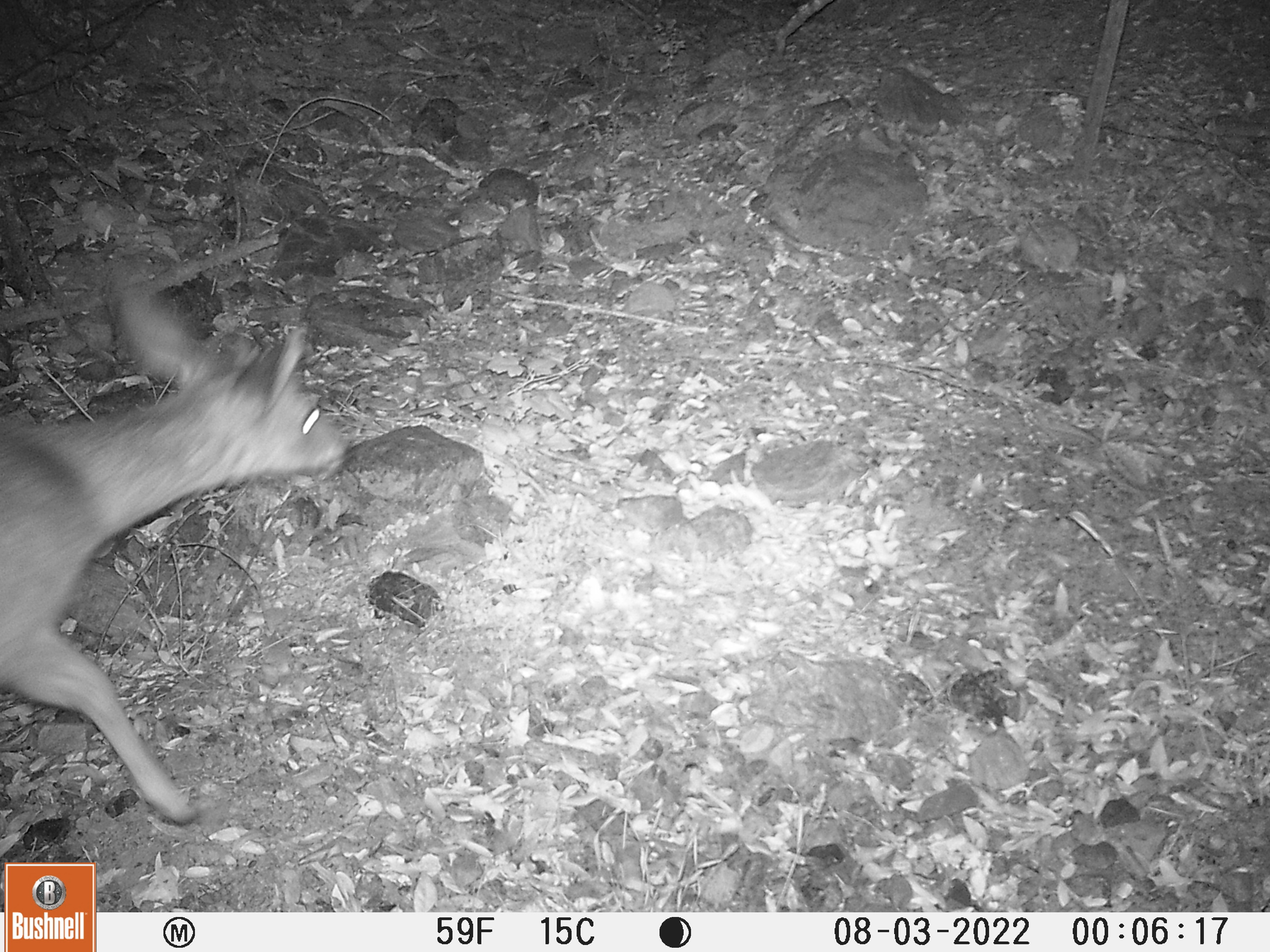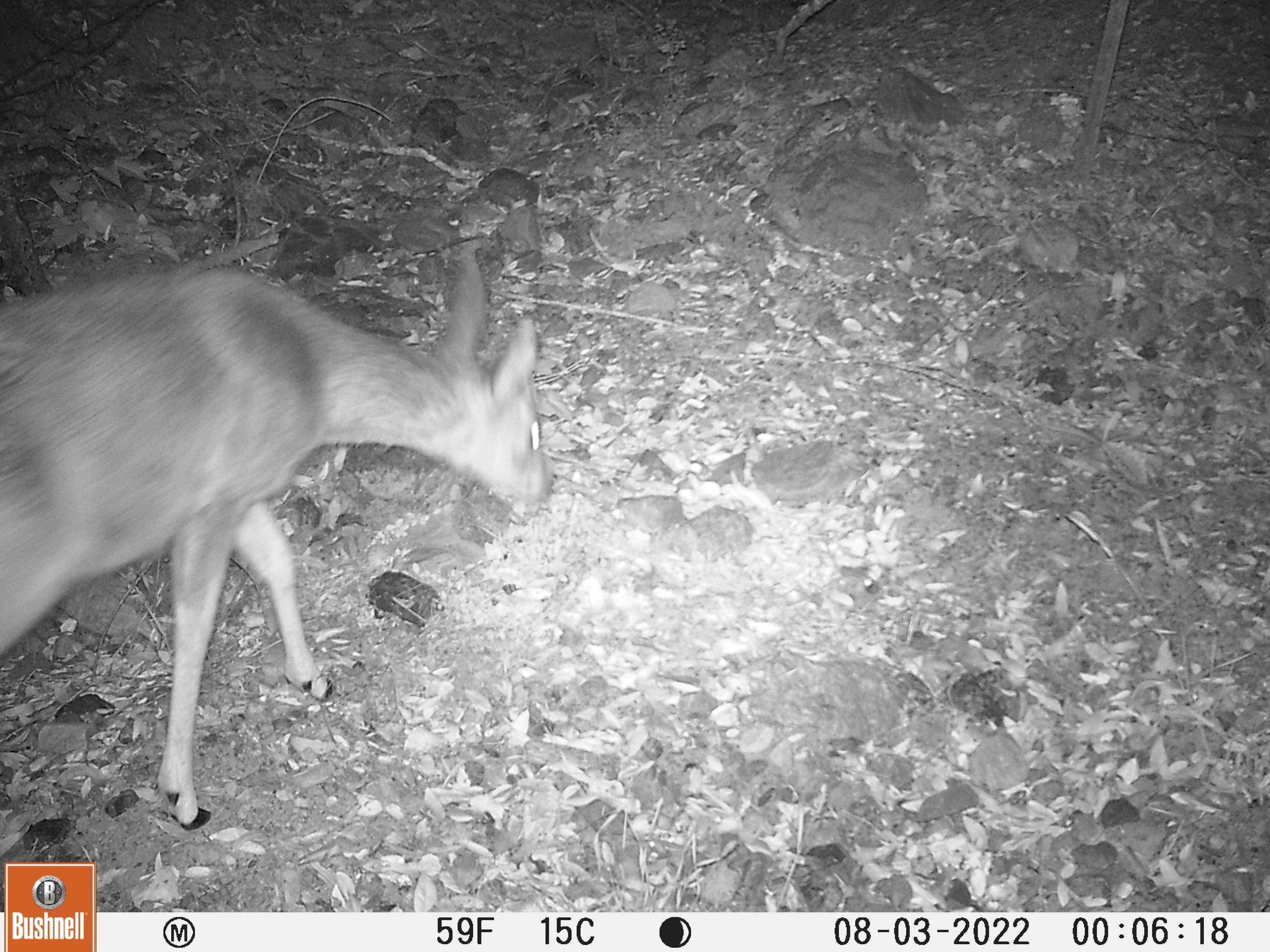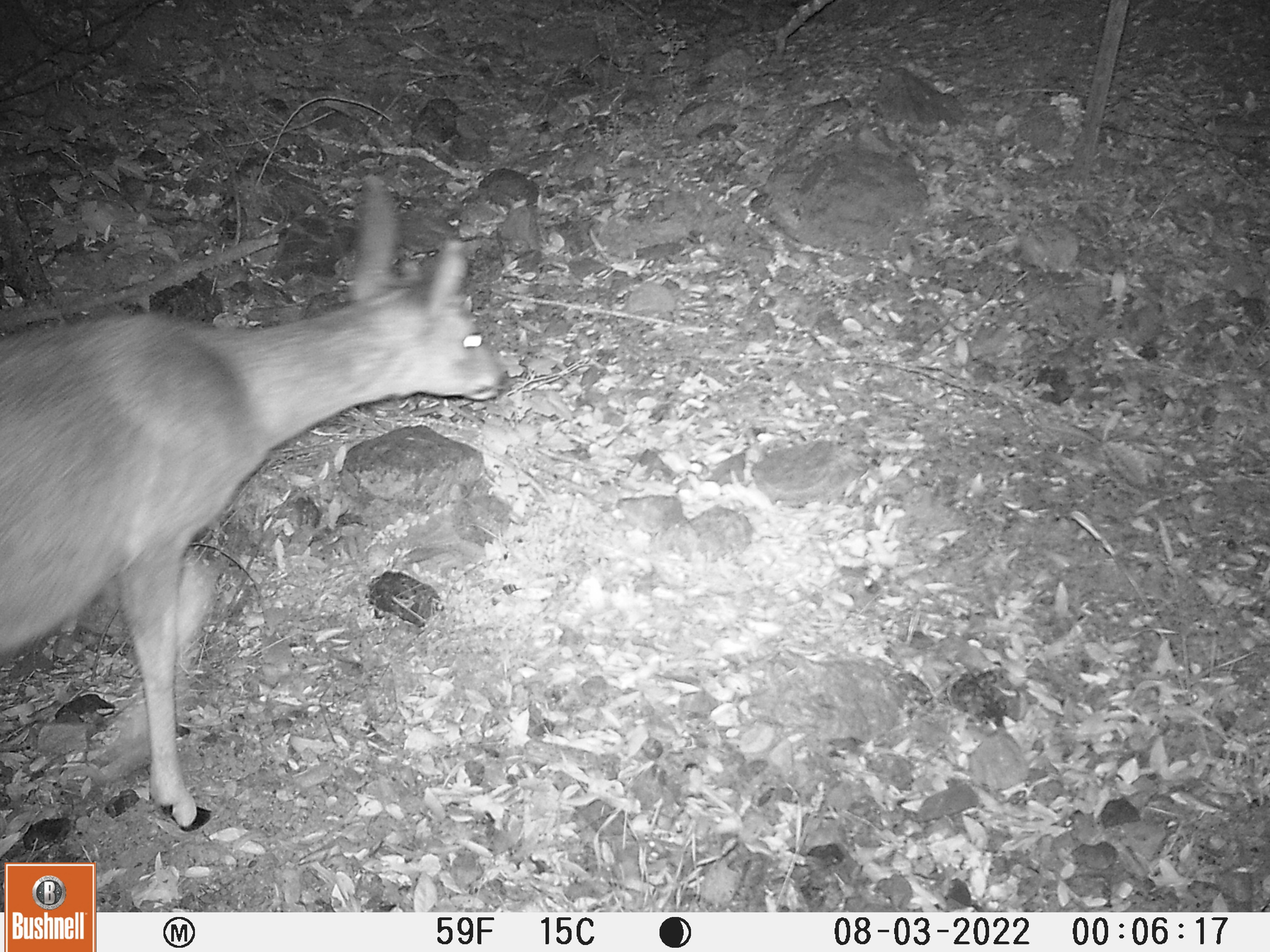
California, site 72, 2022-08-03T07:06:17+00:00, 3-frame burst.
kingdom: Animalia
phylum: Chordata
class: Mammalia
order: Artiodactyla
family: Cervidae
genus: Odocoileus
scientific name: Odocoileus hemionus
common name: mule deer